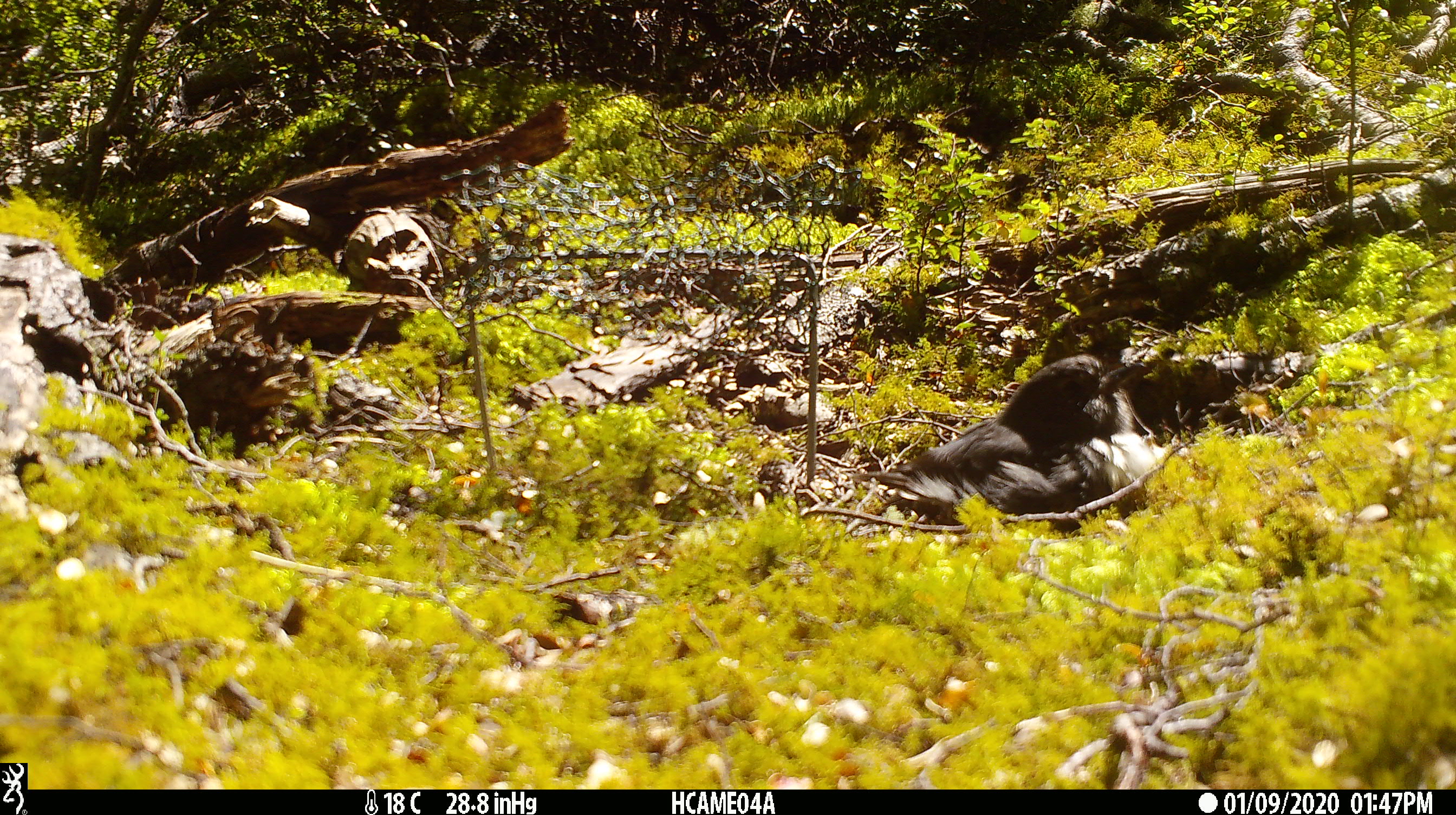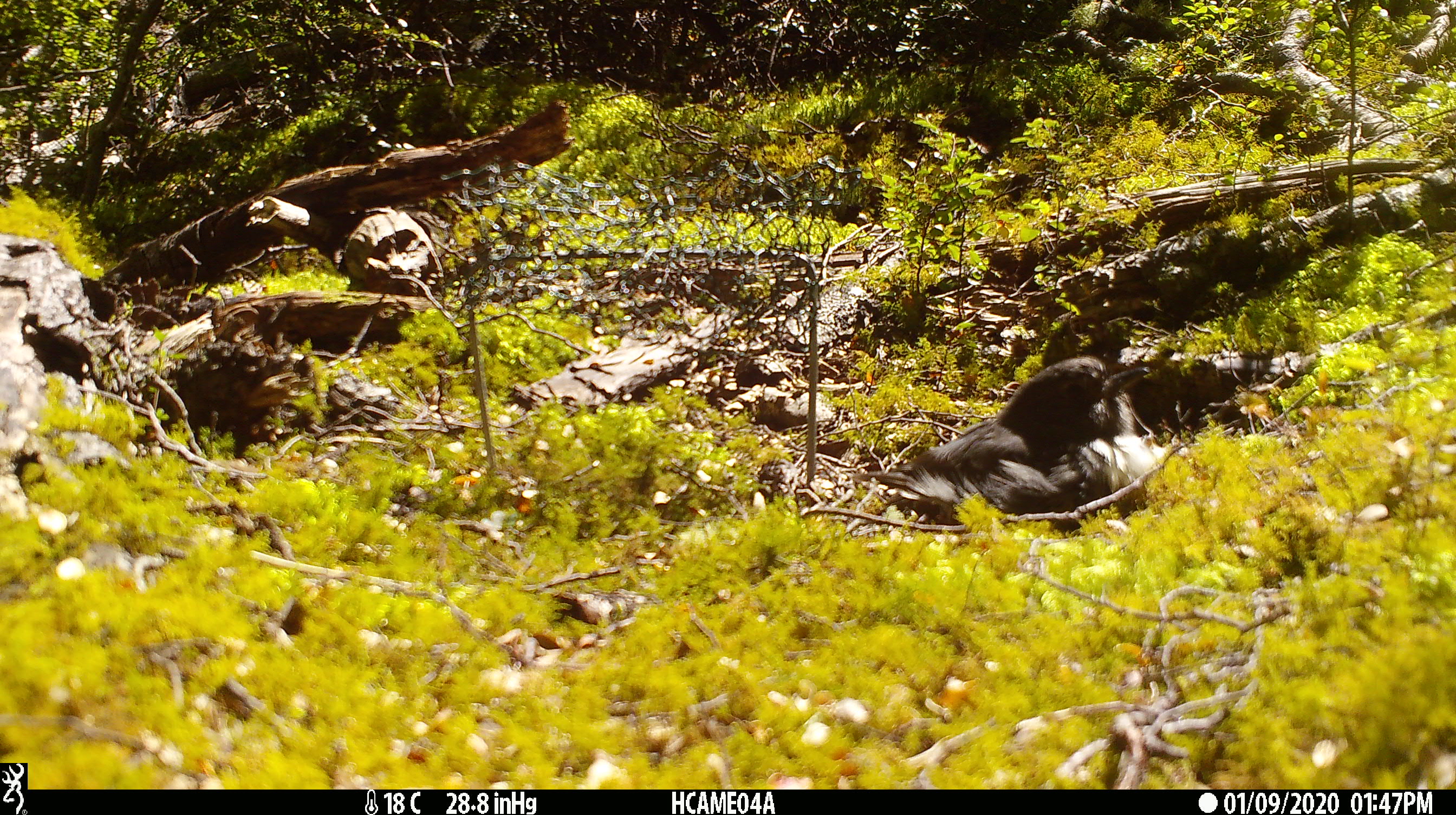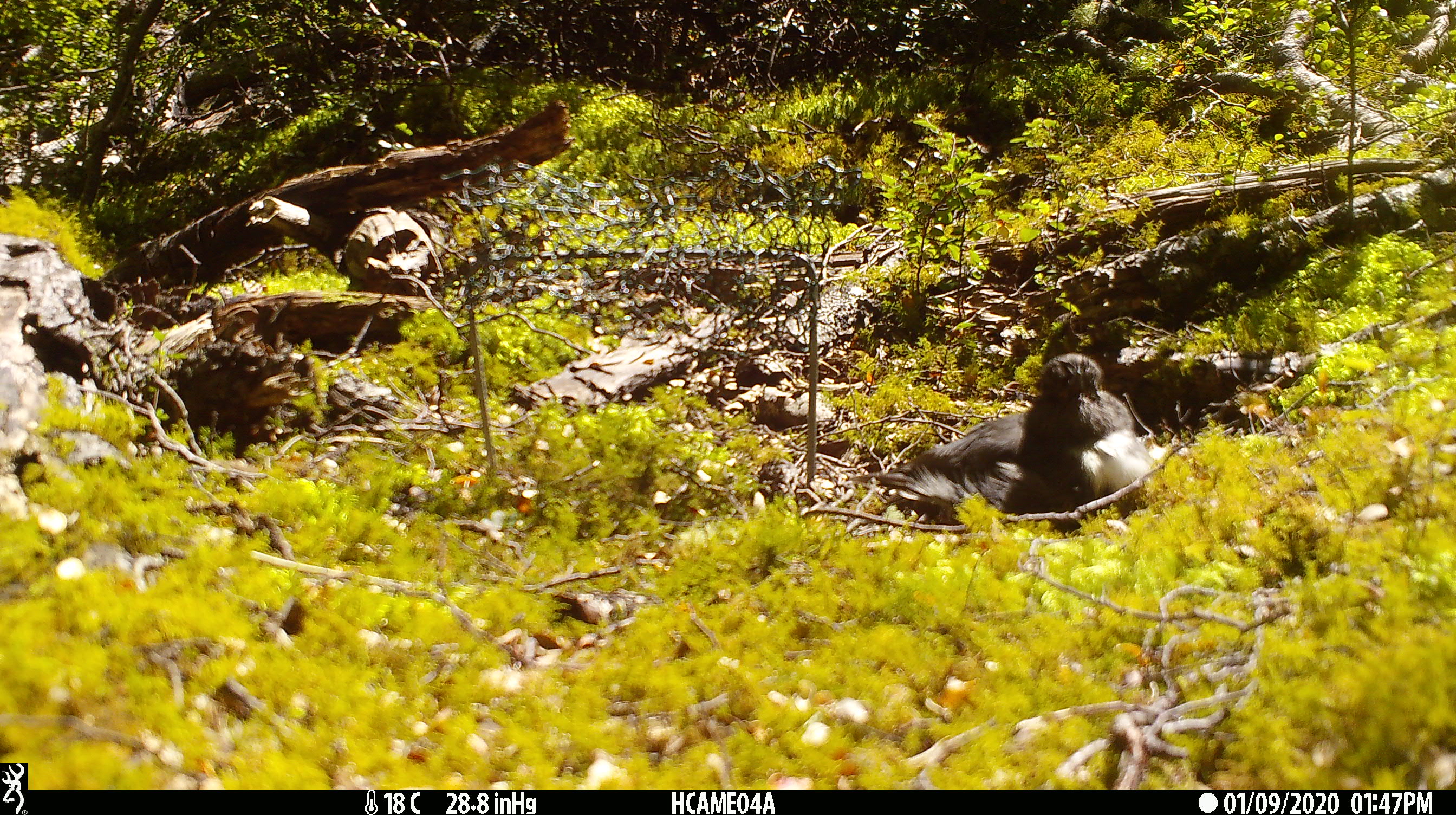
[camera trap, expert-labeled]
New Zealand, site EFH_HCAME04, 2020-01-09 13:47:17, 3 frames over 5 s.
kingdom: Animalia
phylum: Chordata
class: Aves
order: Passeriformes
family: Petroicidae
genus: Petroica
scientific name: Petroica australis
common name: new zealand robin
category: robin